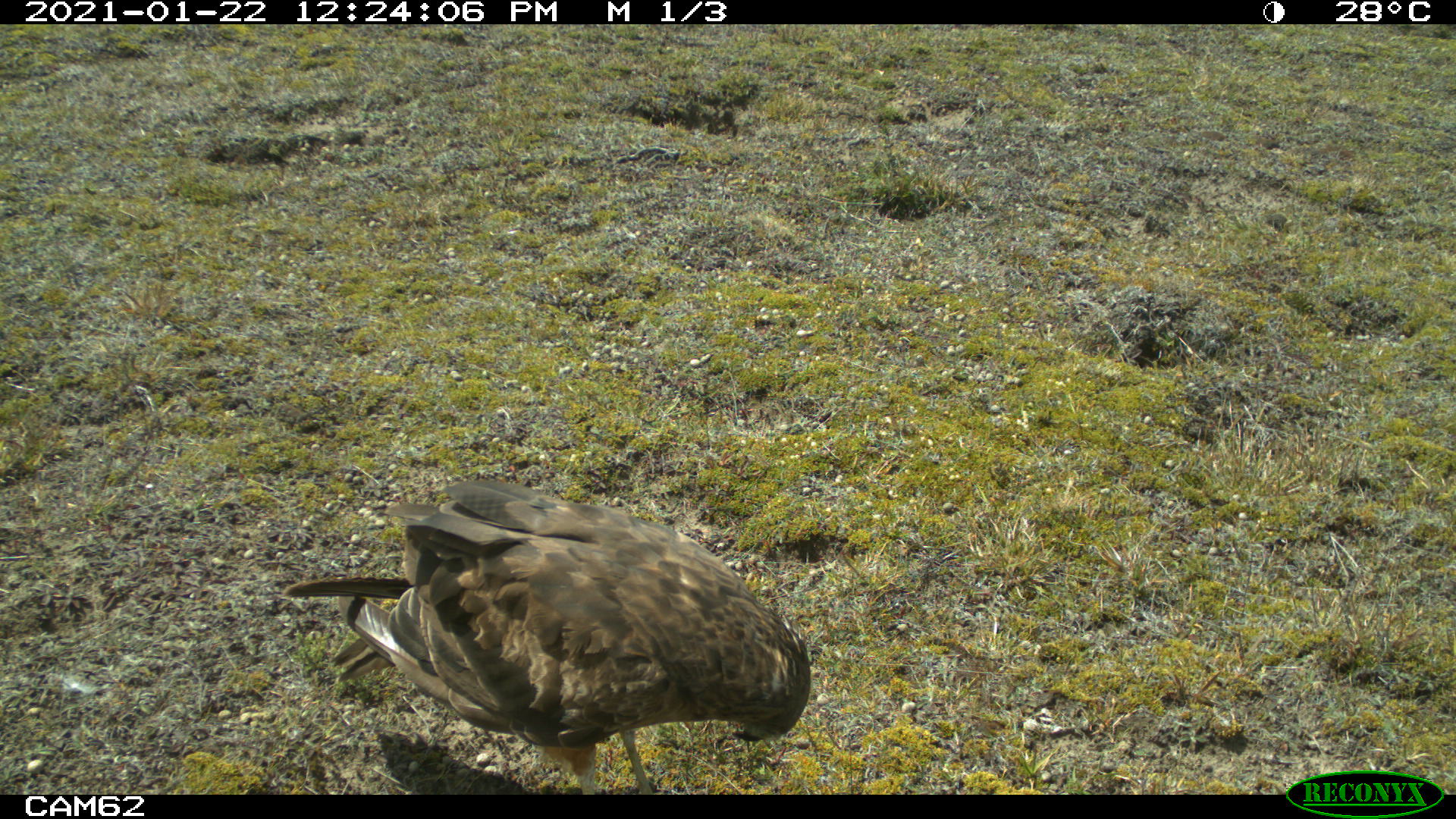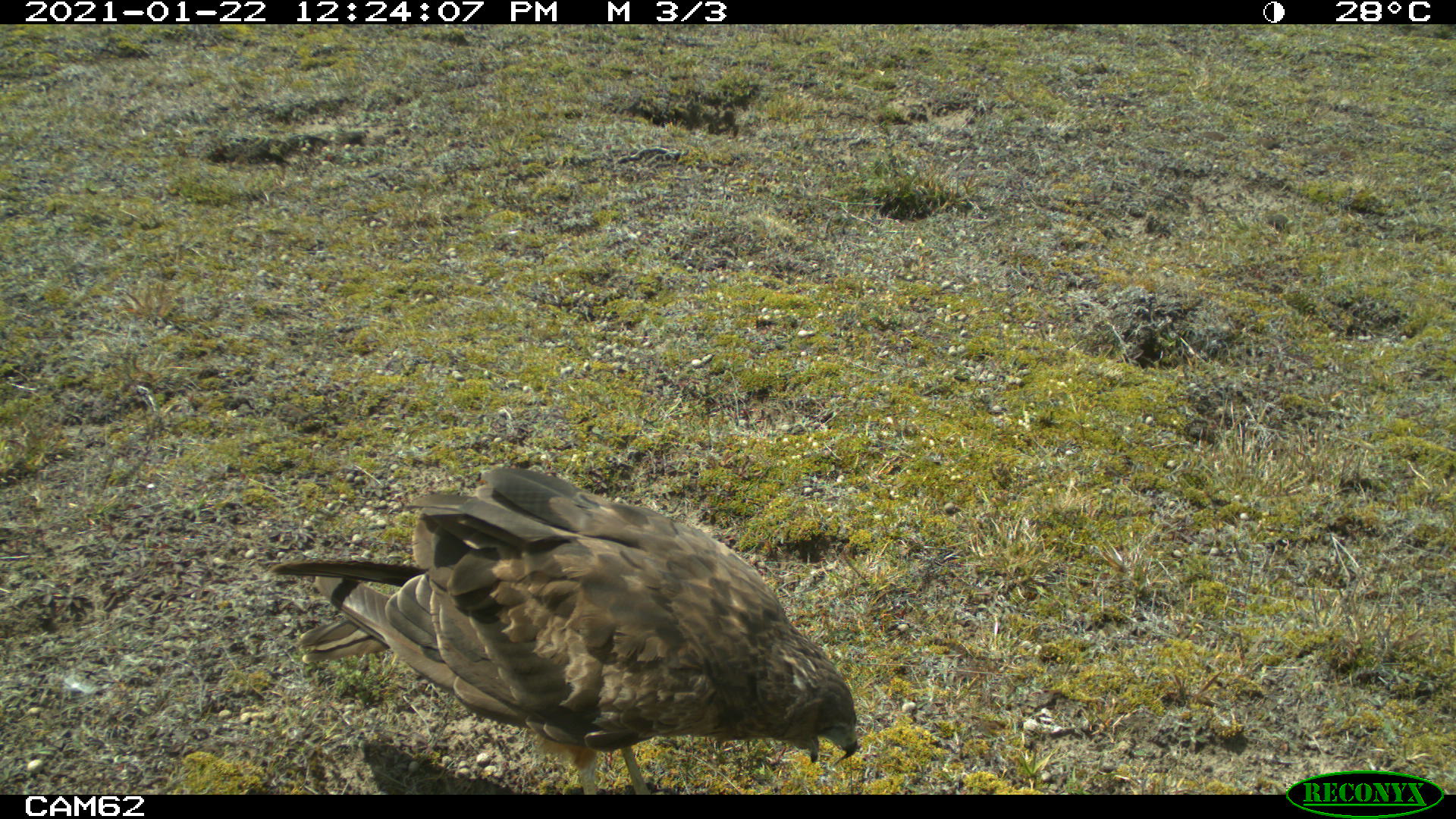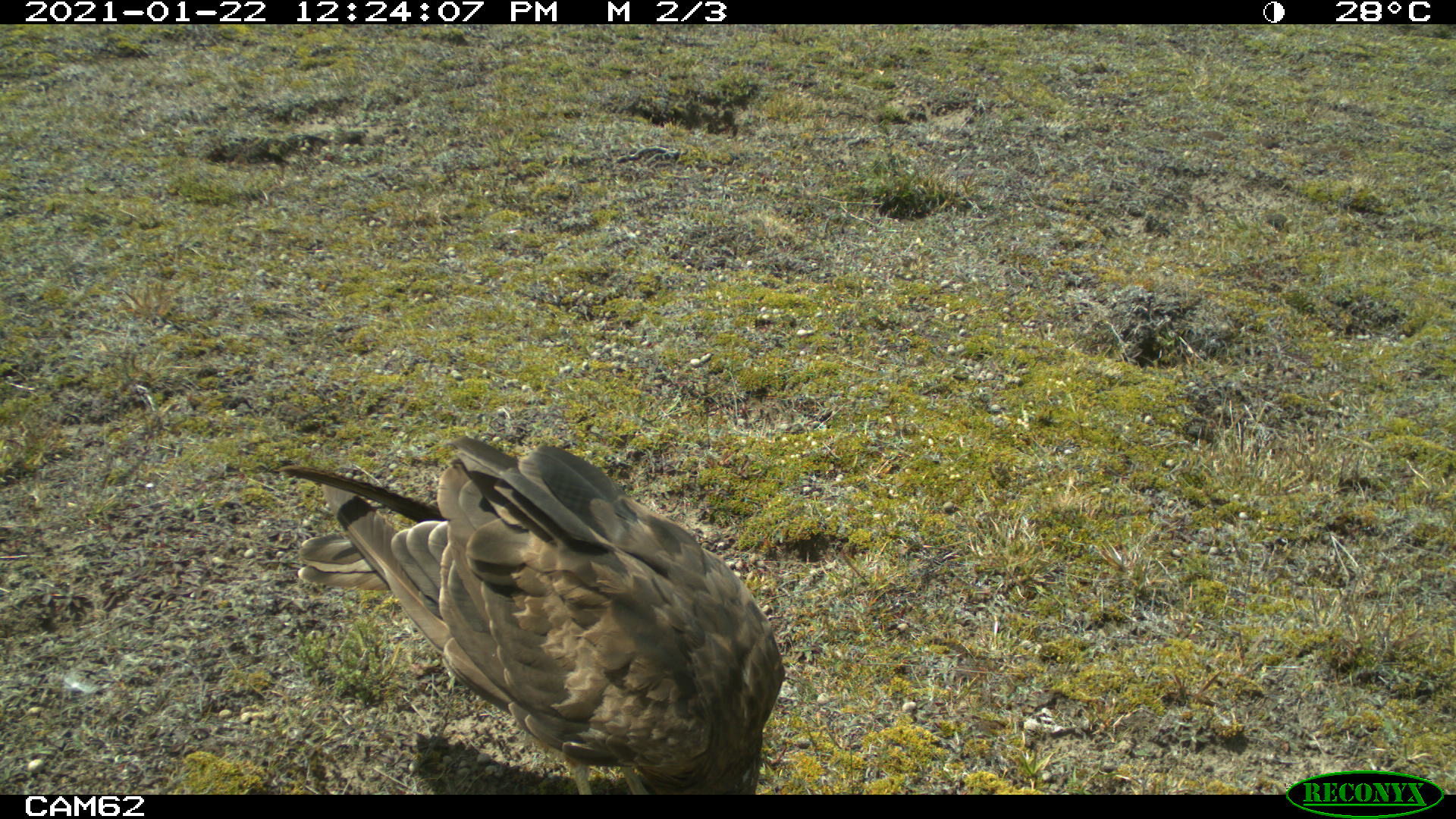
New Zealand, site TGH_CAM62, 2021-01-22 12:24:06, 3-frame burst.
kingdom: Animalia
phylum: Chordata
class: Aves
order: Accipitriformes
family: Accipitridae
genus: Circus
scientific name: Circus approximans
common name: swamp harrier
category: harrier